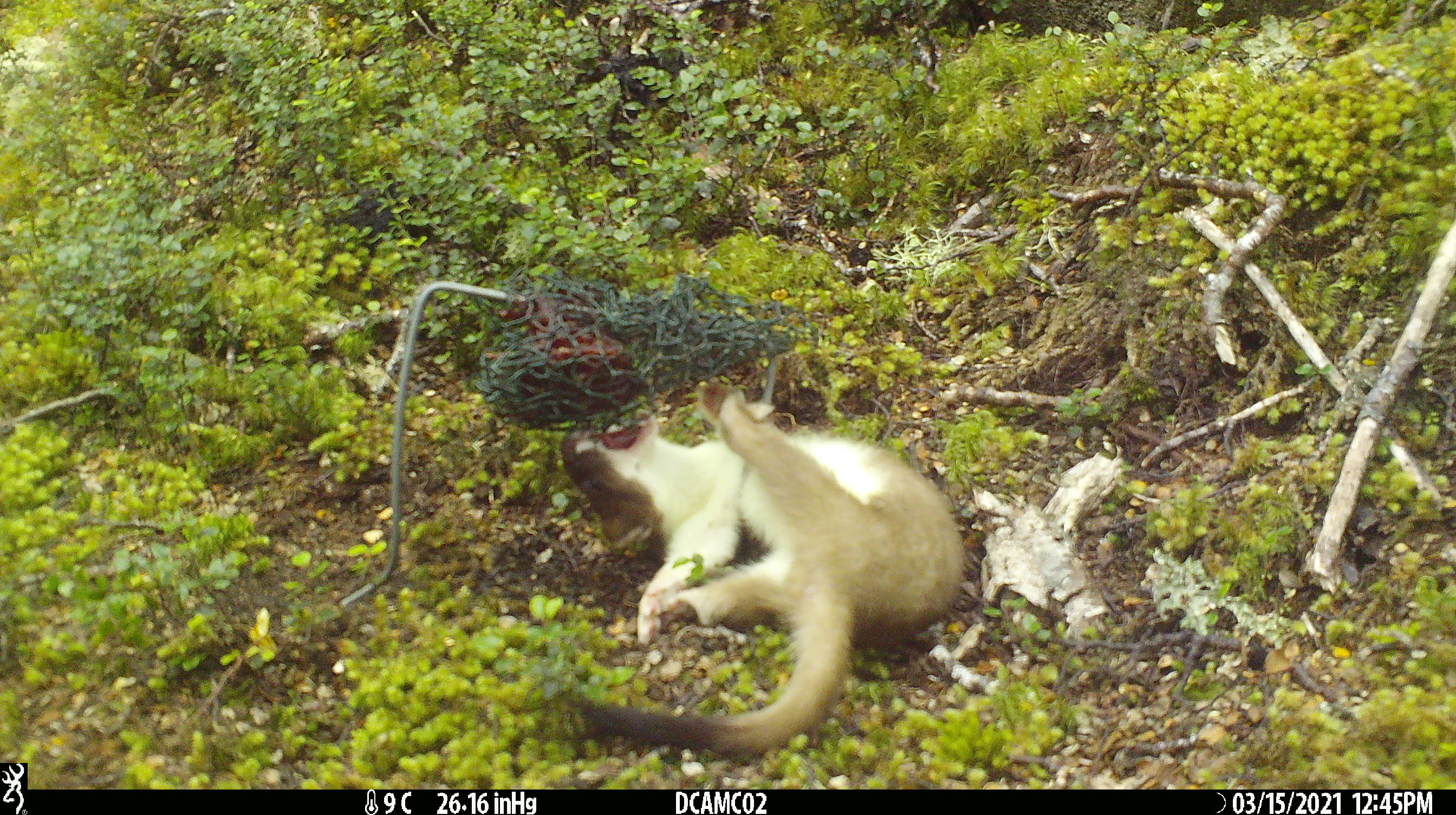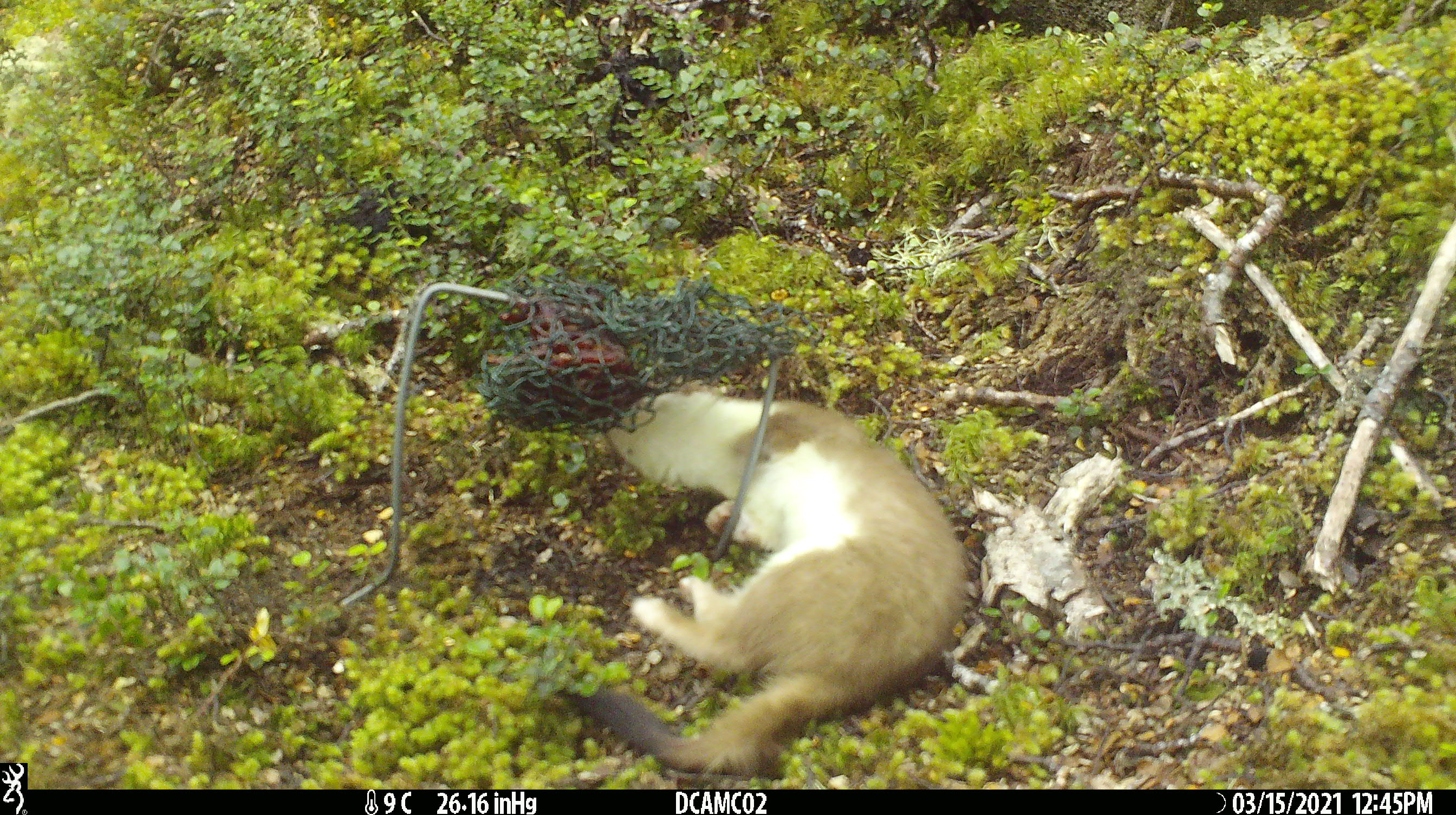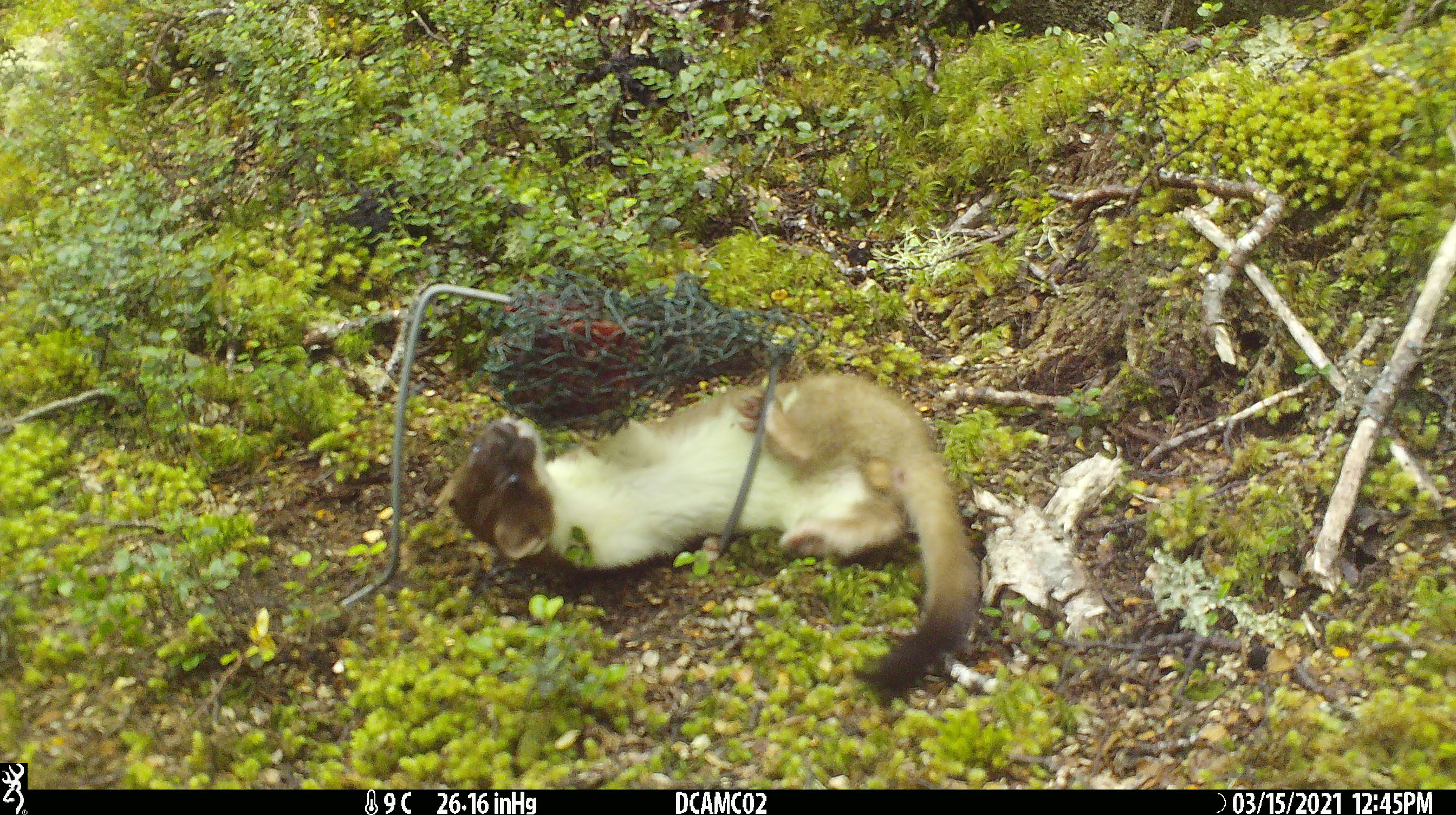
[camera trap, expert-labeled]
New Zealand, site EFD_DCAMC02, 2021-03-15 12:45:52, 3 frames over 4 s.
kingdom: Animalia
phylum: Chordata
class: Mammalia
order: Carnivora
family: Mustelidae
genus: Mustela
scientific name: Mustela erminea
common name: stoat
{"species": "stoat (Mustela erminea)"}